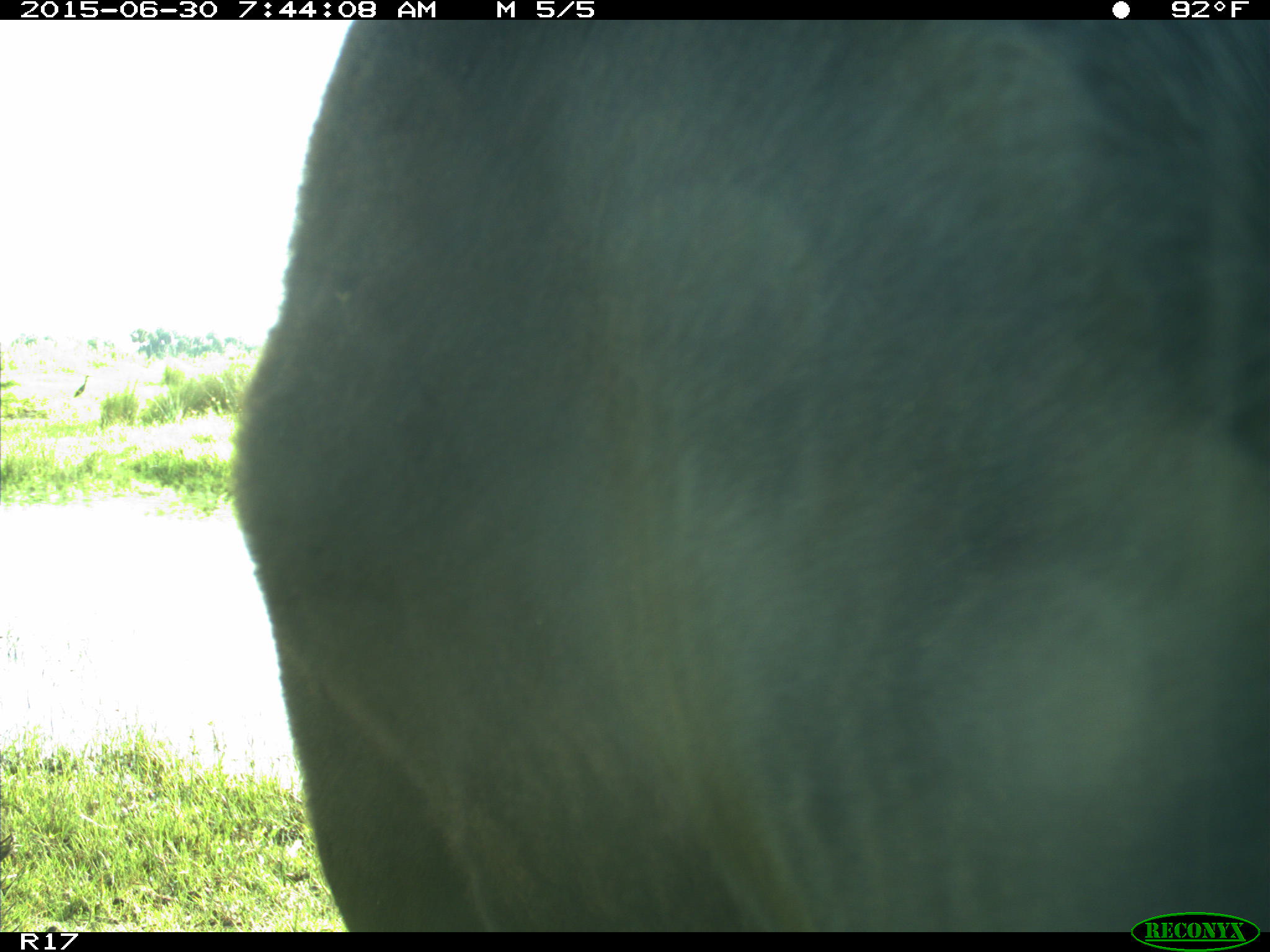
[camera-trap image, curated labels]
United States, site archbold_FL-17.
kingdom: Animalia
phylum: Chordata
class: Mammalia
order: Artiodactyla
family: Bovidae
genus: Bos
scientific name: Bos taurus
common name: domestic cow